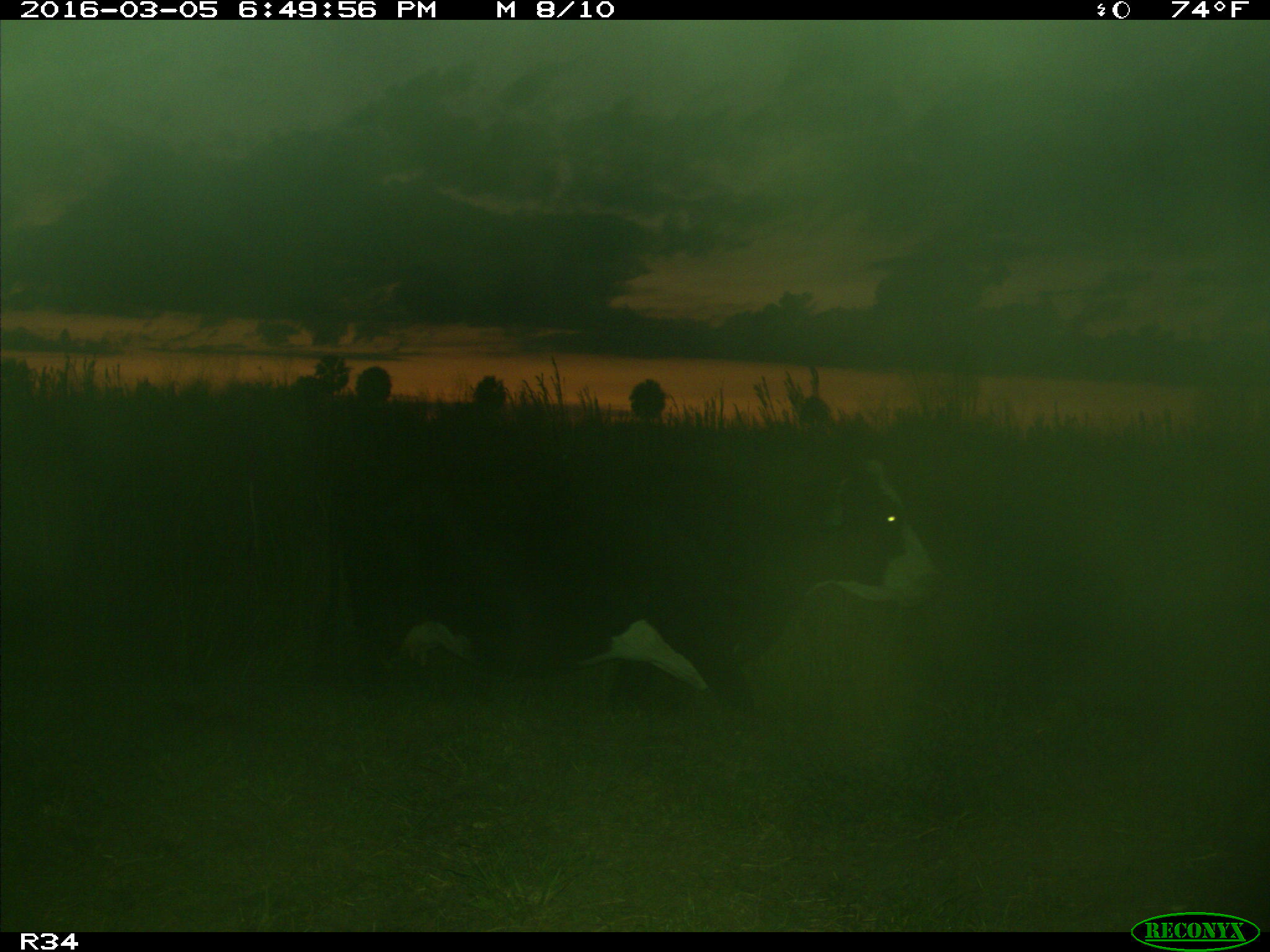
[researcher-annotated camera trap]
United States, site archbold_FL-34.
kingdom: Animalia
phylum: Chordata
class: Mammalia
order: Artiodactyla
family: Bovidae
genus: Bos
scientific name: Bos taurus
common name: domestic cow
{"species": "Bos taurus (domestic cow)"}